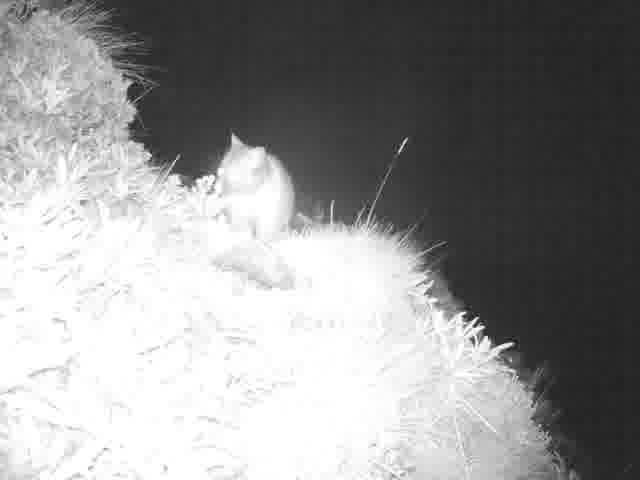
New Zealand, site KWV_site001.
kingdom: Animalia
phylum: Chordata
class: Mammalia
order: Diprotodontia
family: Phalangeridae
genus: Trichosurus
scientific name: Trichosurus vulpecula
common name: common brushtail possum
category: possum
Possum (common brushtail possum) (Trichosurus vulpecula).